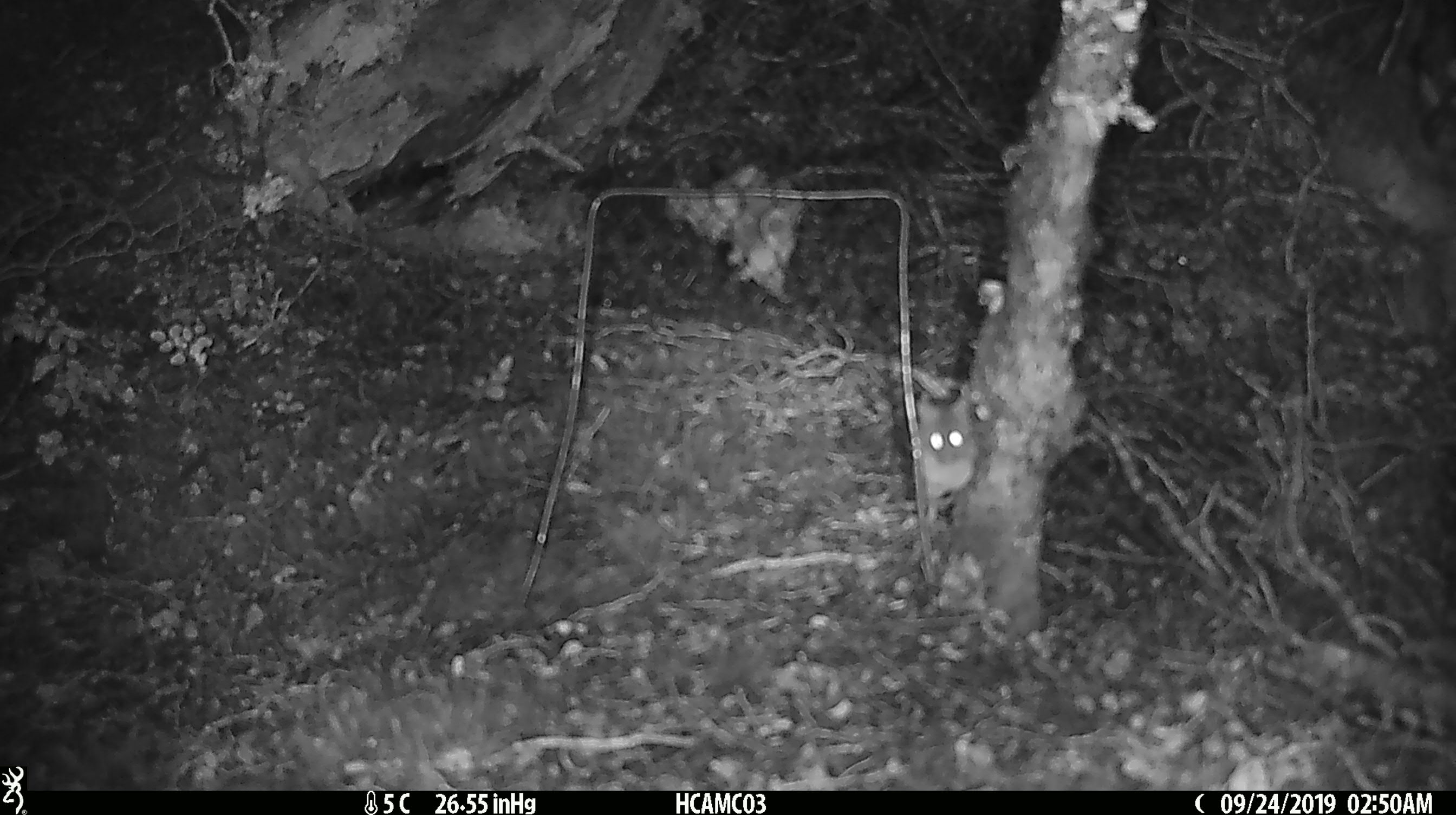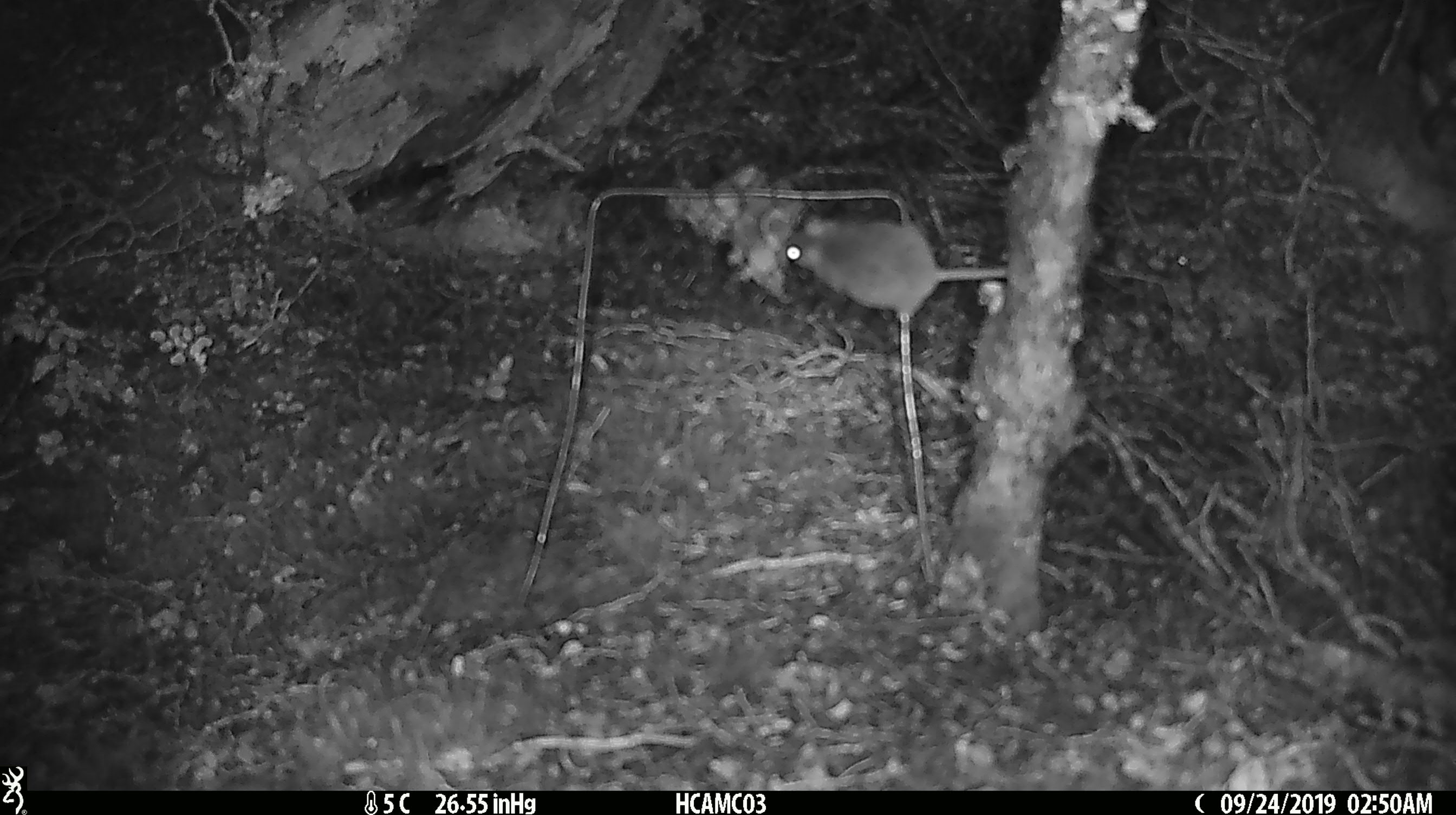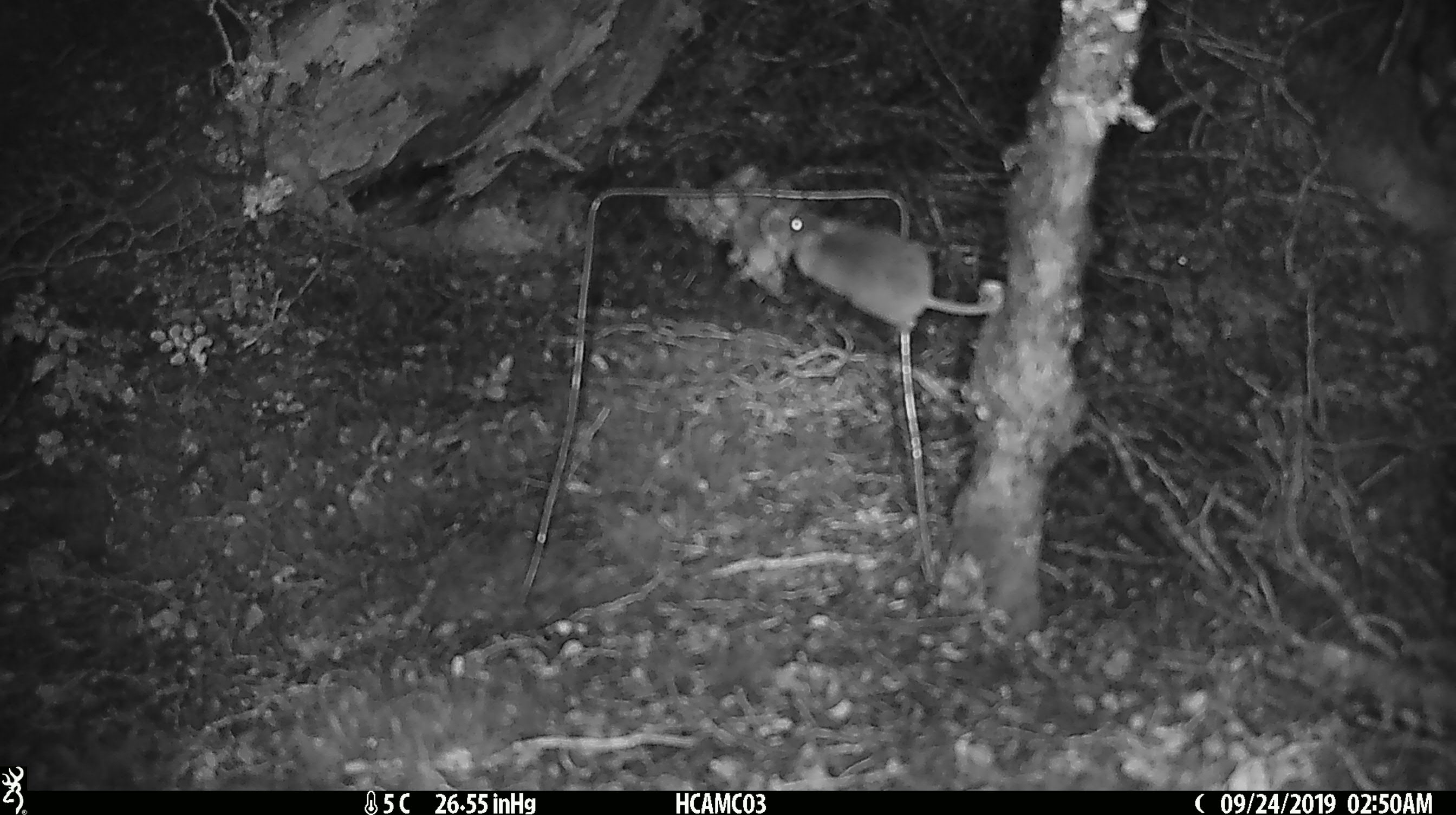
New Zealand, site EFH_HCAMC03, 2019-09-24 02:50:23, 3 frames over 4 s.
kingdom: Animalia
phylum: Chordata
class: Mammalia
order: Rodentia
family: Muridae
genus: Mus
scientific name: Mus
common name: mouse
Mouse (Mus).